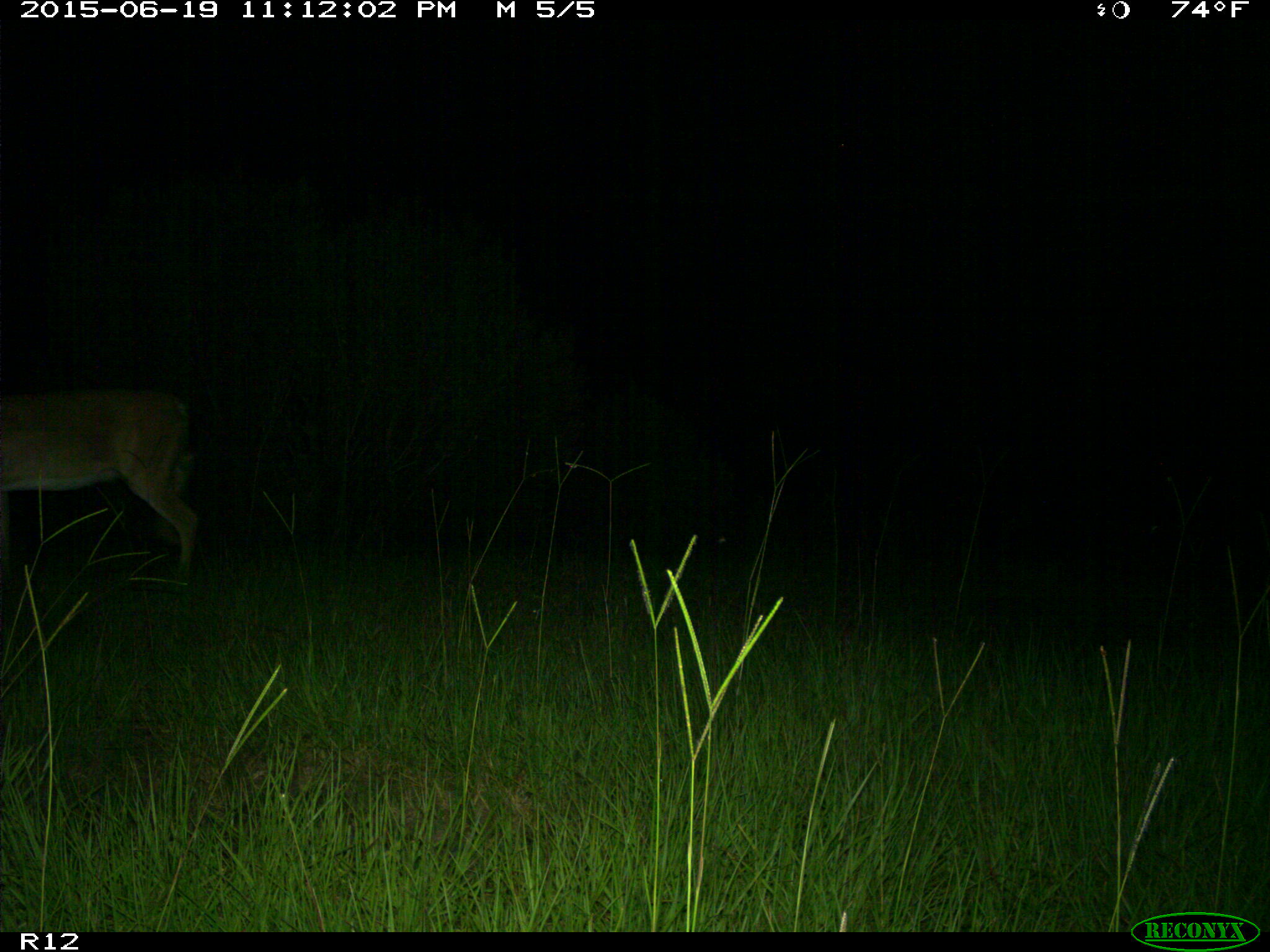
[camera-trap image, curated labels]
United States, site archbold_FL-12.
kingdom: Animalia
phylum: Chordata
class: Mammalia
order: Artiodactyla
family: Cervidae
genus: Odocoileus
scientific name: Odocoileus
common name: deer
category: unidentified deer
Unidentified deer (deer) (Odocoileus).